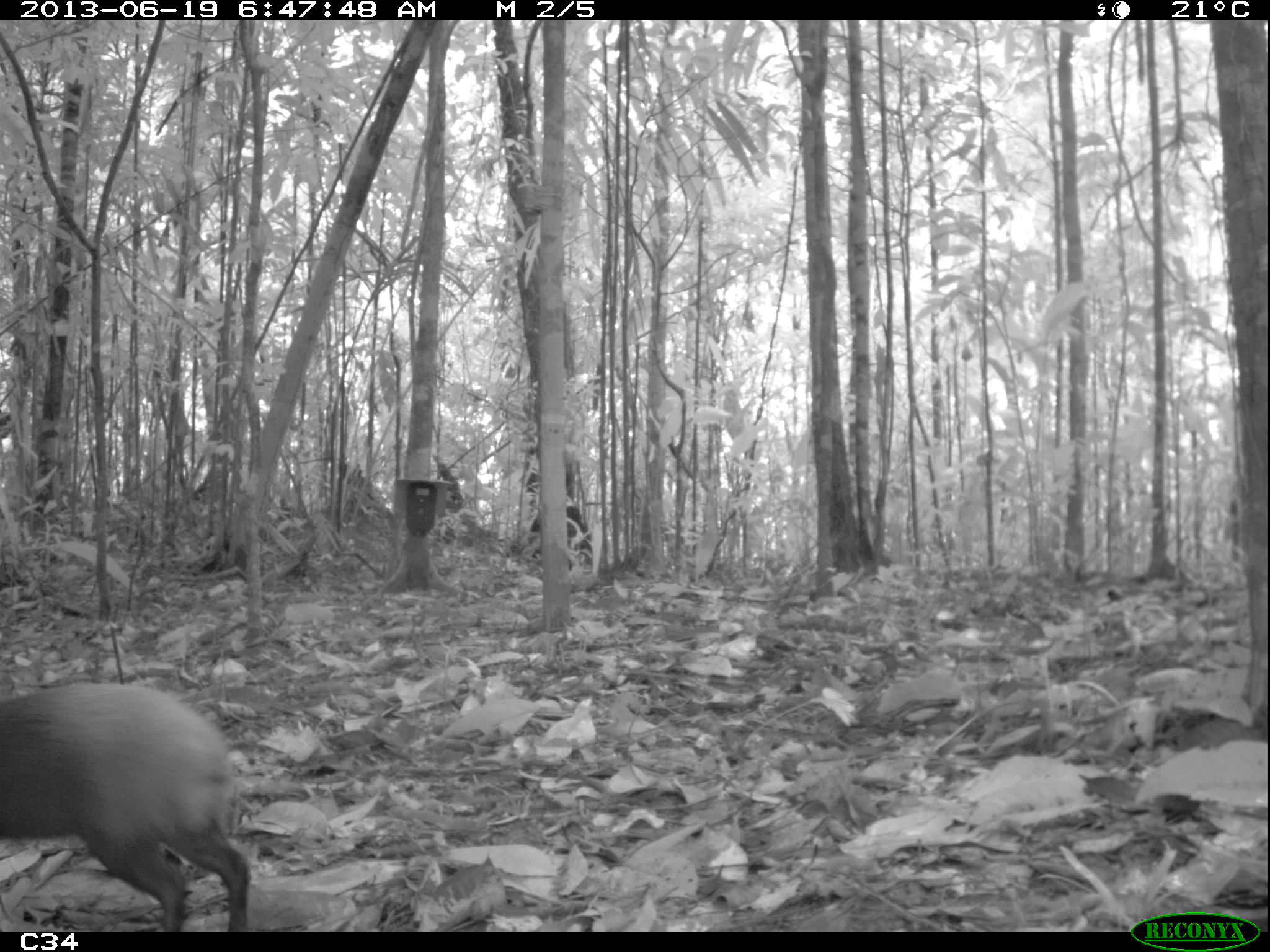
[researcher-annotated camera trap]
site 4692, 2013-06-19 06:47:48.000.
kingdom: Animalia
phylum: Chordata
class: Mammalia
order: Rodentia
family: Dasyproctidae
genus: Dasyprocta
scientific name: Dasyprocta leporina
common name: red-rumped agouti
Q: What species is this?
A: Dasyprocta leporina (red-rumped agouti).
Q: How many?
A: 1.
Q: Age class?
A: Adult.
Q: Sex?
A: Male.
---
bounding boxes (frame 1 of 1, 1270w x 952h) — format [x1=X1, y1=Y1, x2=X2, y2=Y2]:
dasyprocta leporina: [x1=0, y1=682, x2=259, y2=931]